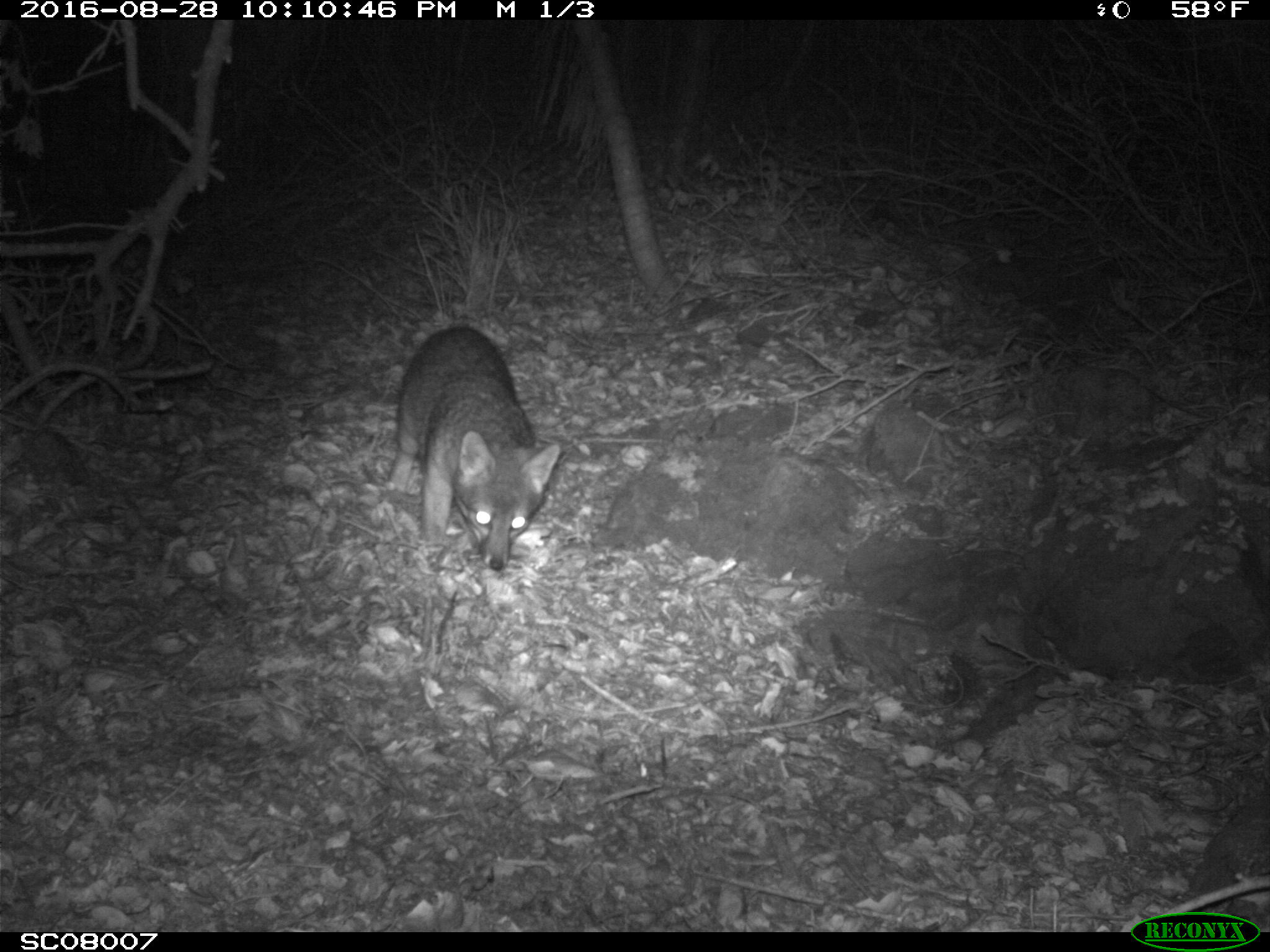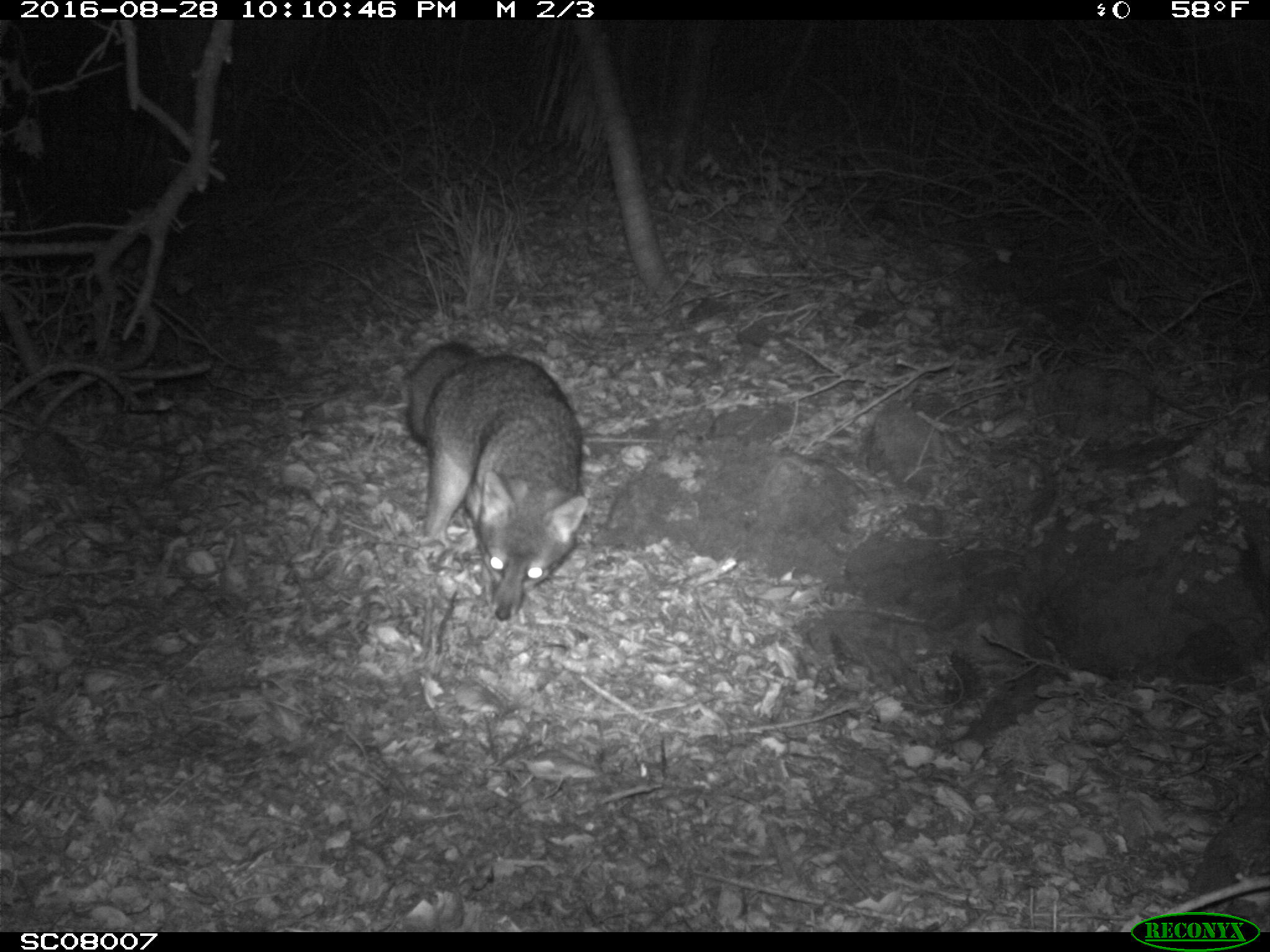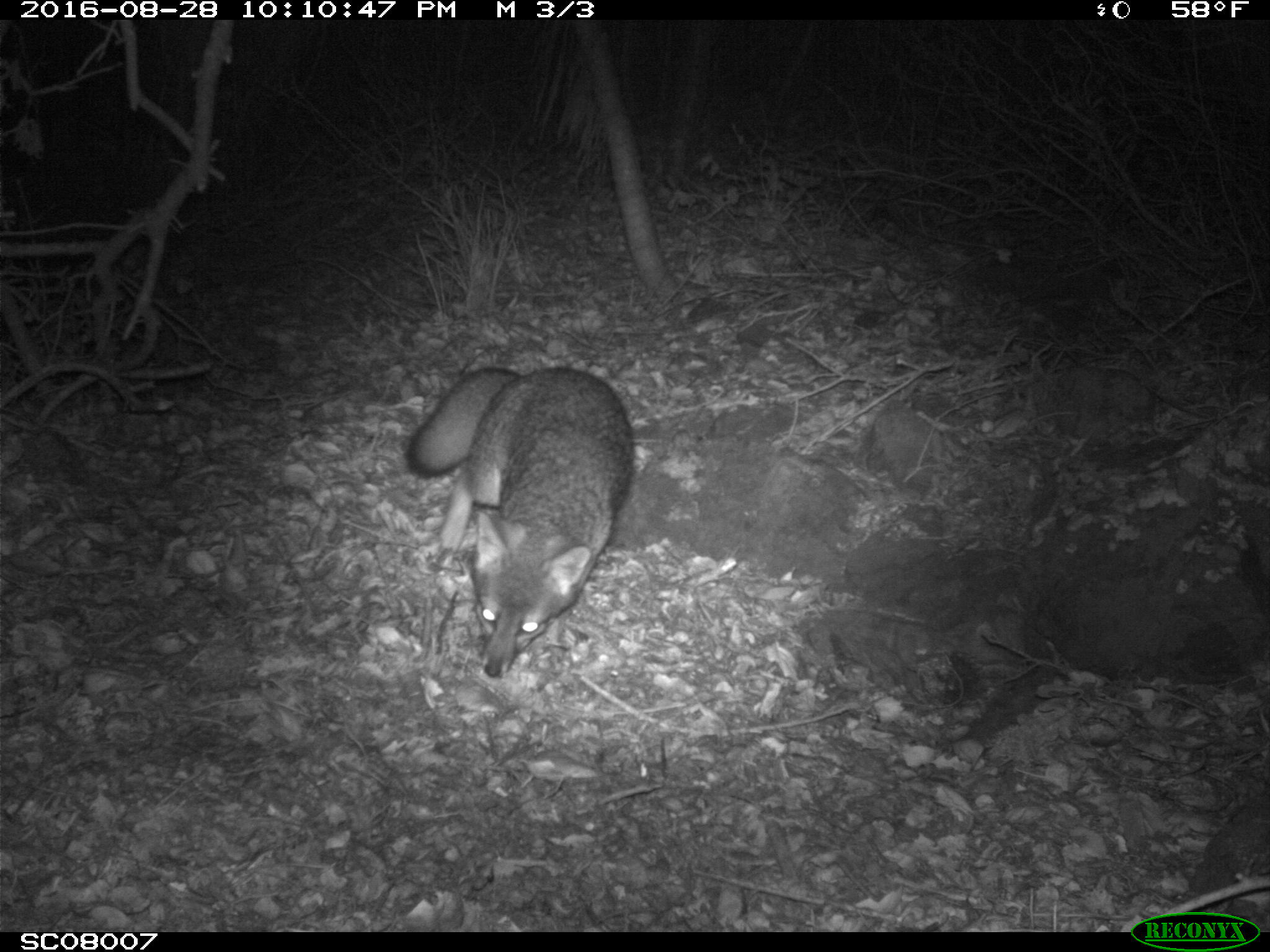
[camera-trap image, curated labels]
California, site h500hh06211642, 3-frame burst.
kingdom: Animalia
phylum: Chordata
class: Mammalia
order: Carnivora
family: Canidae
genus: Urocyon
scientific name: Urocyon littoralis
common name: island fox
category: fox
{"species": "fox (island fox) (Urocyon littoralis)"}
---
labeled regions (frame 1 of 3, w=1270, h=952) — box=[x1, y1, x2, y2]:
fox: box=[384, 324, 561, 571]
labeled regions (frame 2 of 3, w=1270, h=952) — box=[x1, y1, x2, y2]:
fox: box=[404, 342, 588, 619]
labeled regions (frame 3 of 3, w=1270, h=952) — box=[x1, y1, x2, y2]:
fox: box=[406, 367, 634, 676]